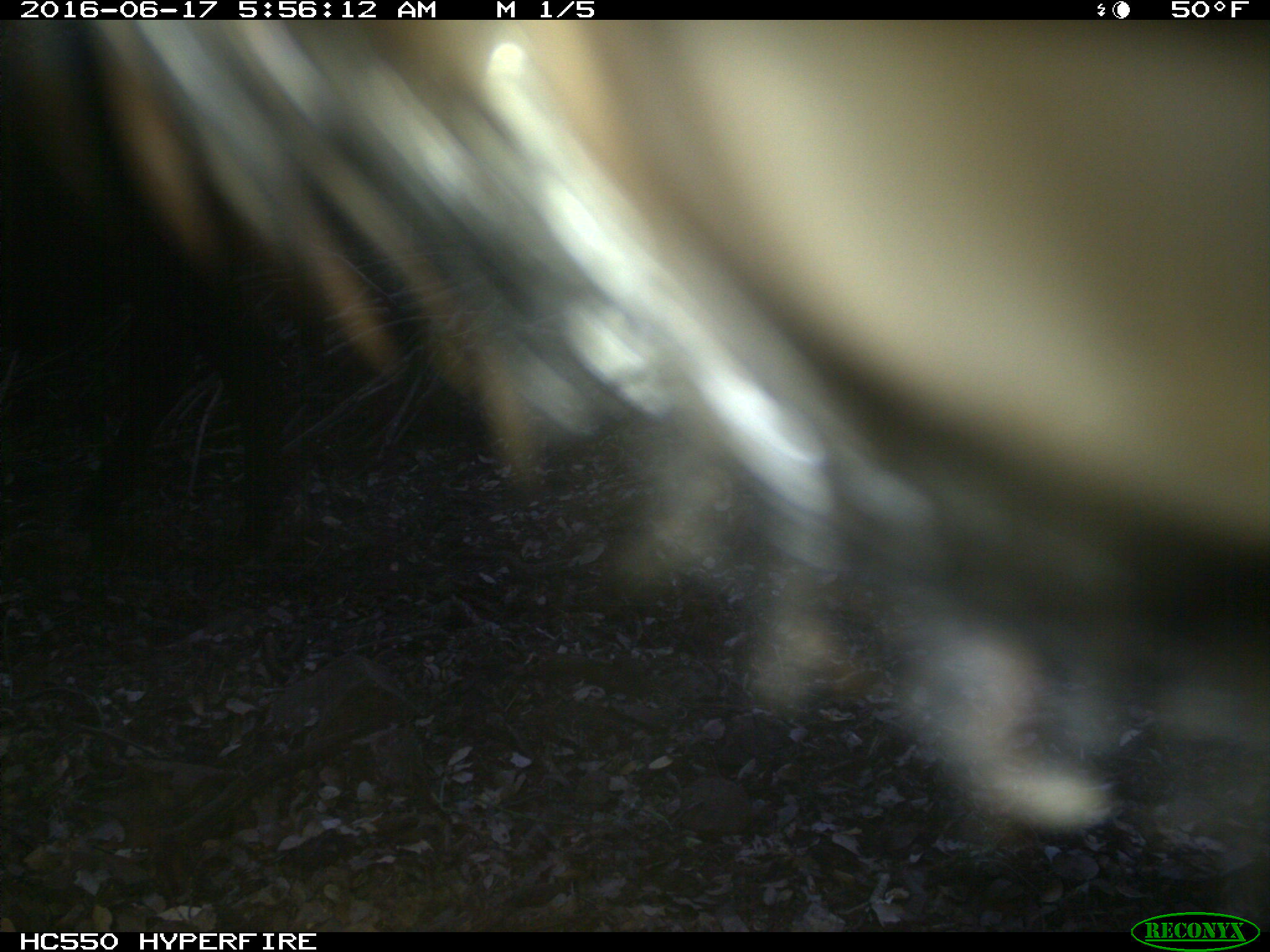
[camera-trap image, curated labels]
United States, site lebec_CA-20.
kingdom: Animalia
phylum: Chordata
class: Mammalia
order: Artiodactyla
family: Bovidae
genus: Bos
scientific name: Bos taurus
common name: domestic cow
Bos taurus (domestic cow).